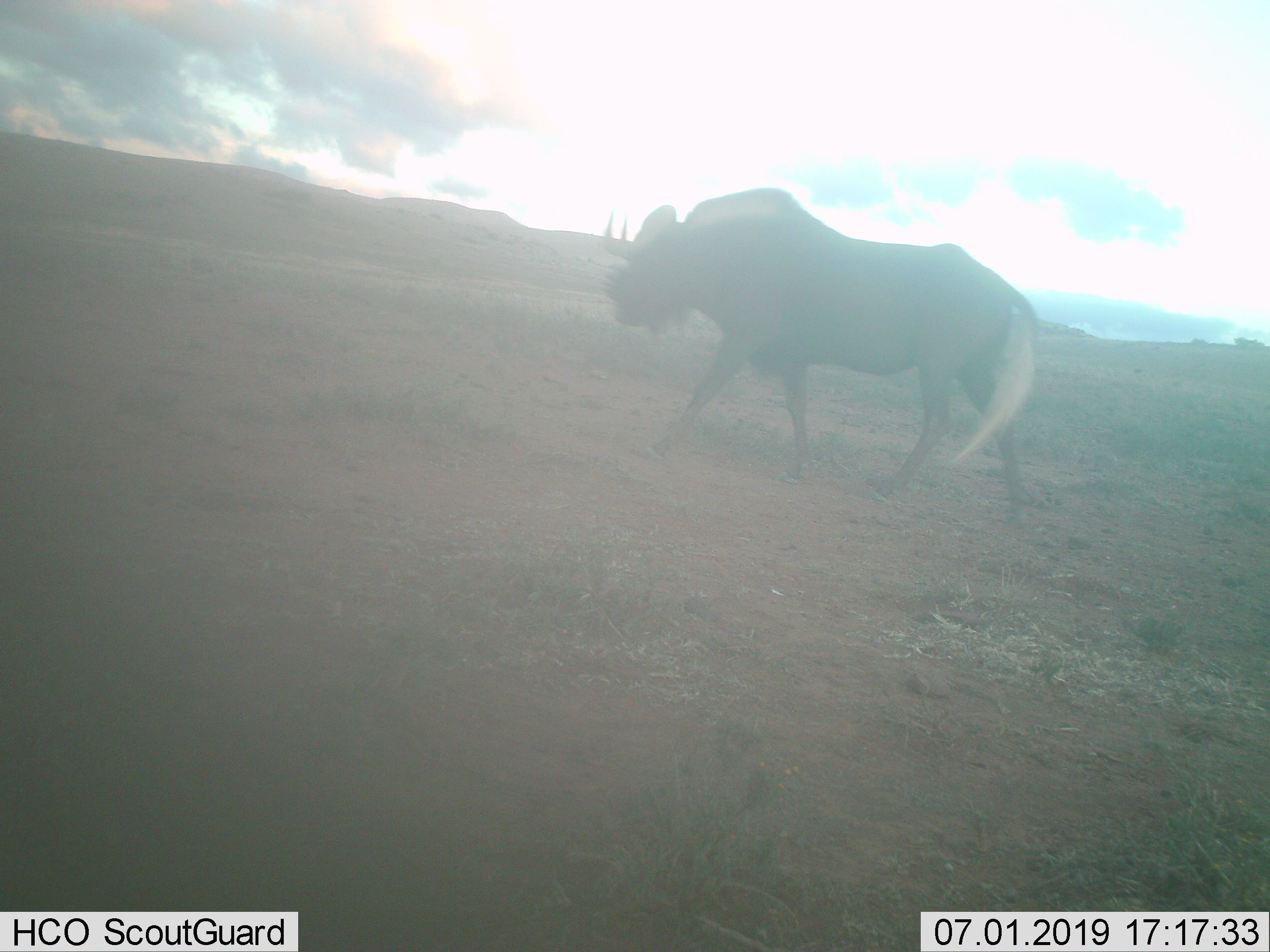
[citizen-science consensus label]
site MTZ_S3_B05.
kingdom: Animalia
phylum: Chordata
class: Mammalia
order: Artiodactyla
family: Bovidae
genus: Connochaetes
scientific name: Connochaetes gnou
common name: black wildebeest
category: wildebeestblack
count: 1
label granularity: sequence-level